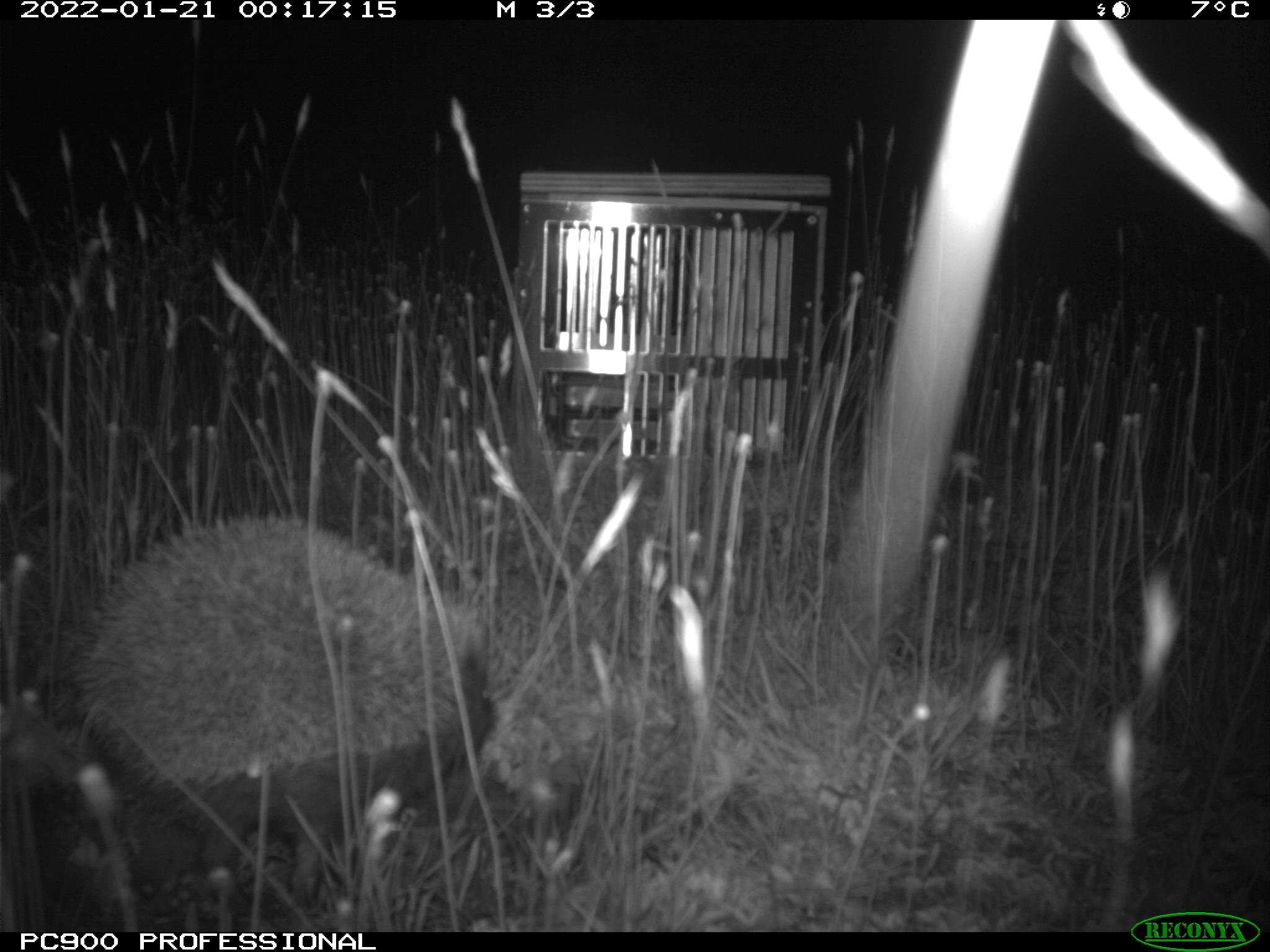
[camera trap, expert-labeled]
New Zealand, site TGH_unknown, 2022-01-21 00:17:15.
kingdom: Animalia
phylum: Chordata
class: Mammalia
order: Eulipotyphla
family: Erinaceidae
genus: Erinaceus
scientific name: Erinaceus europaeus europaeus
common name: european hedgehog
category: hedgehog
Hedgehog (european hedgehog) (Erinaceus europaeus europaeus).